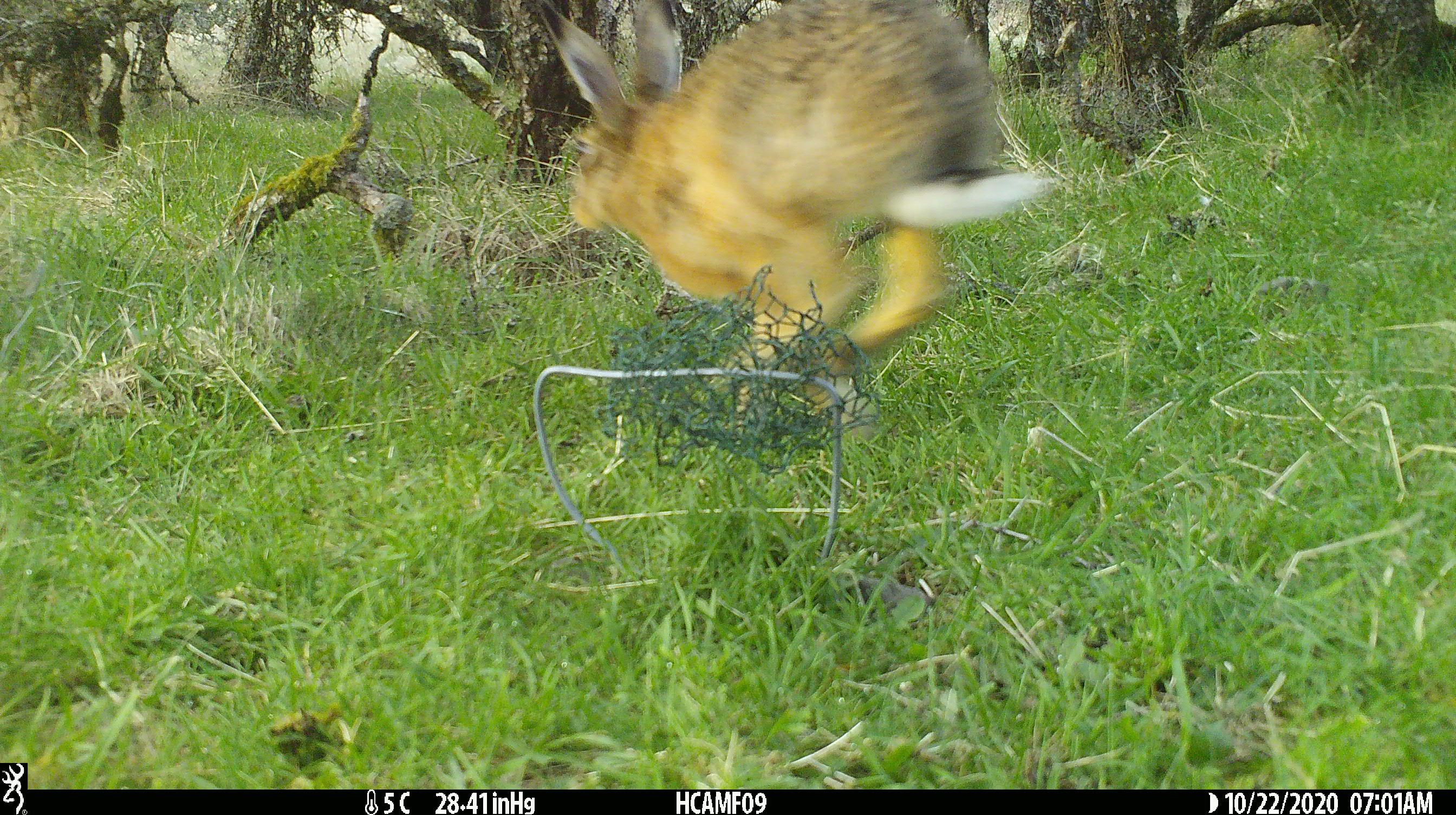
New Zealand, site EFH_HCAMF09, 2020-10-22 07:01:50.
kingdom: Animalia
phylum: Chordata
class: Mammalia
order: Lagomorpha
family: Leporidae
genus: Lepus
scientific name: Lepus europaeus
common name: brown hare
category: hare